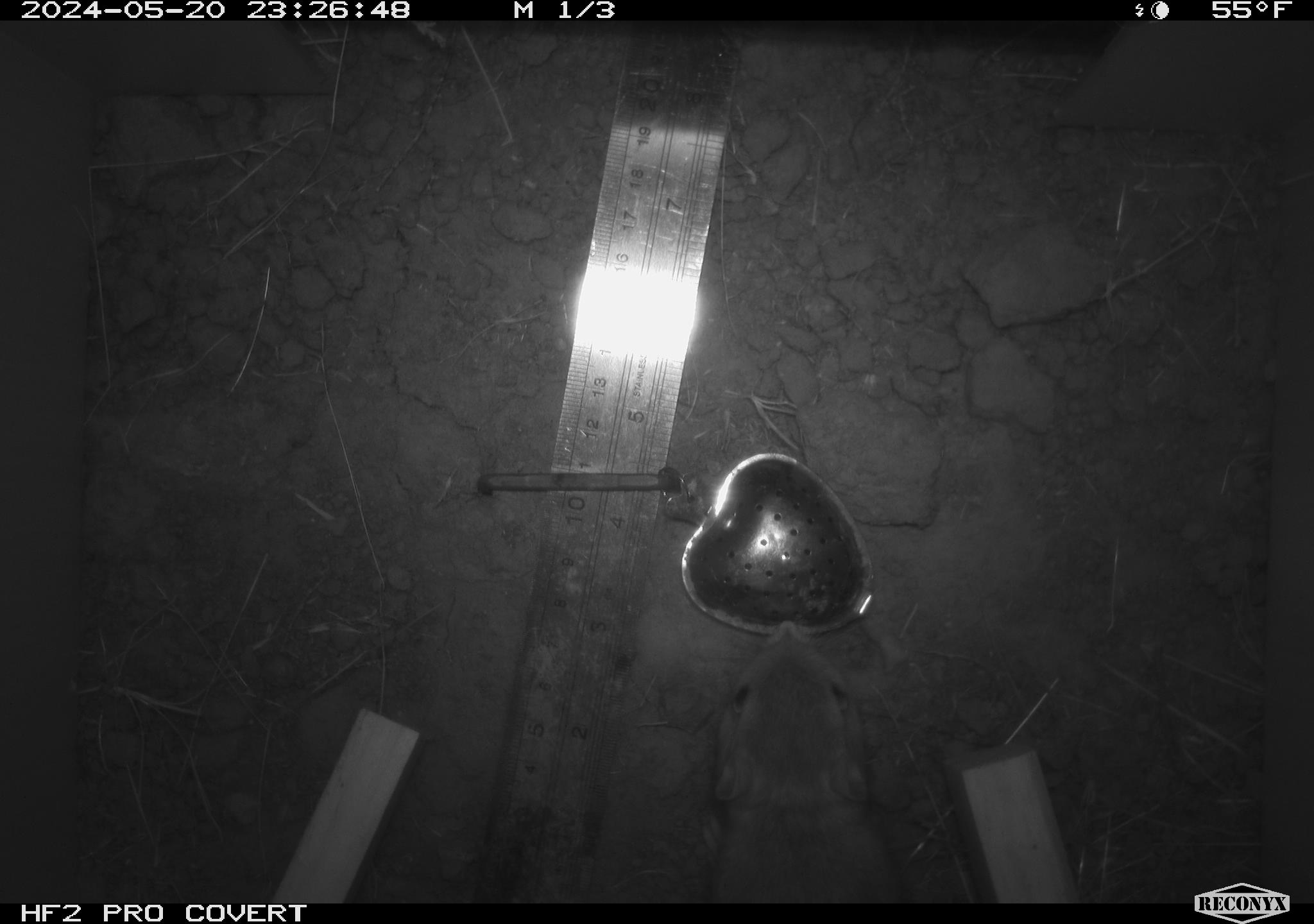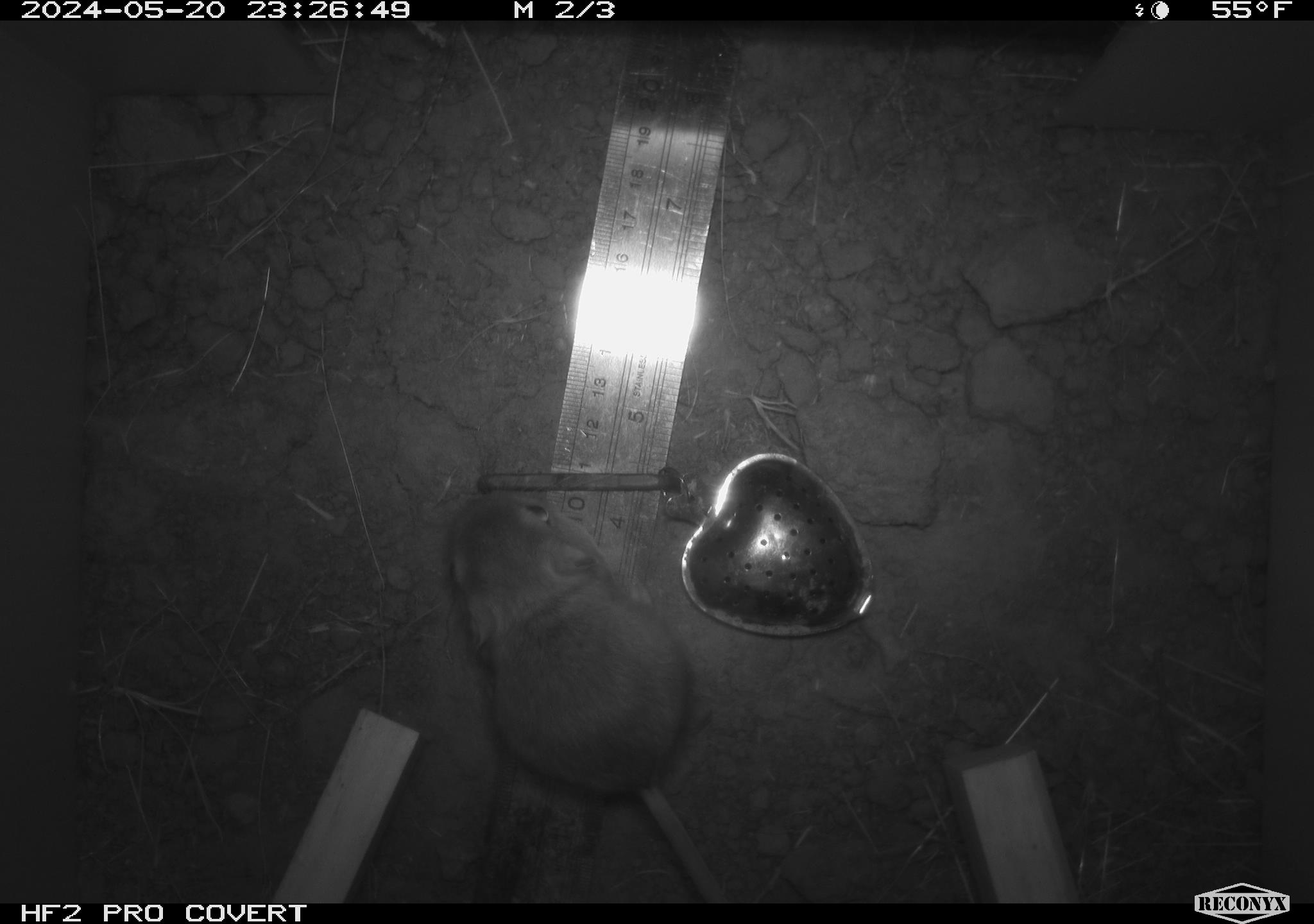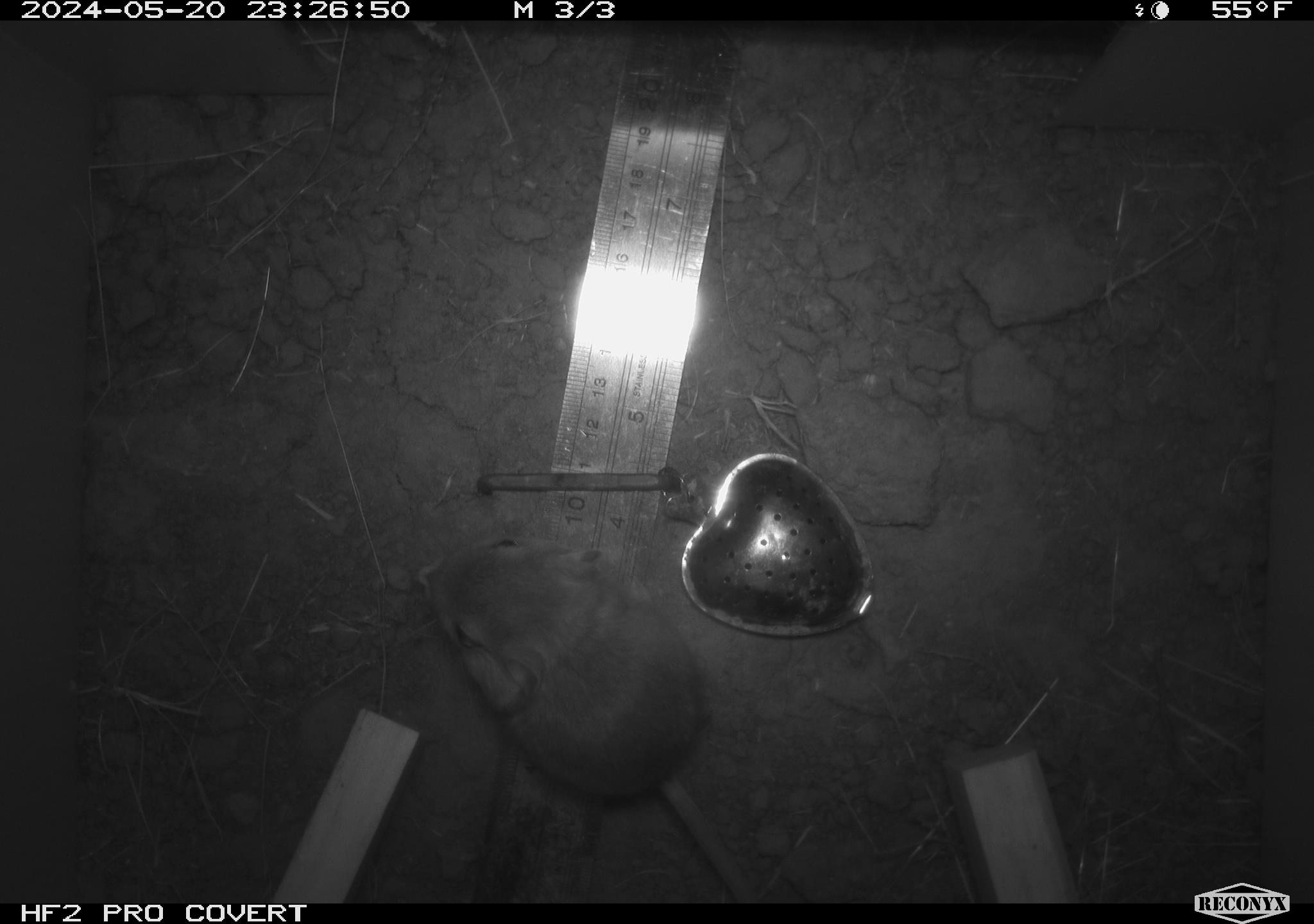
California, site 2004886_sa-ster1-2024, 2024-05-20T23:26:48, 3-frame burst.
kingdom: Animalia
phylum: Chordata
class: Mammalia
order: Rodentia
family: Heteromyidae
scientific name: Heteromyidae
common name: kangaroo rats and pocket mice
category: heteromyidae family